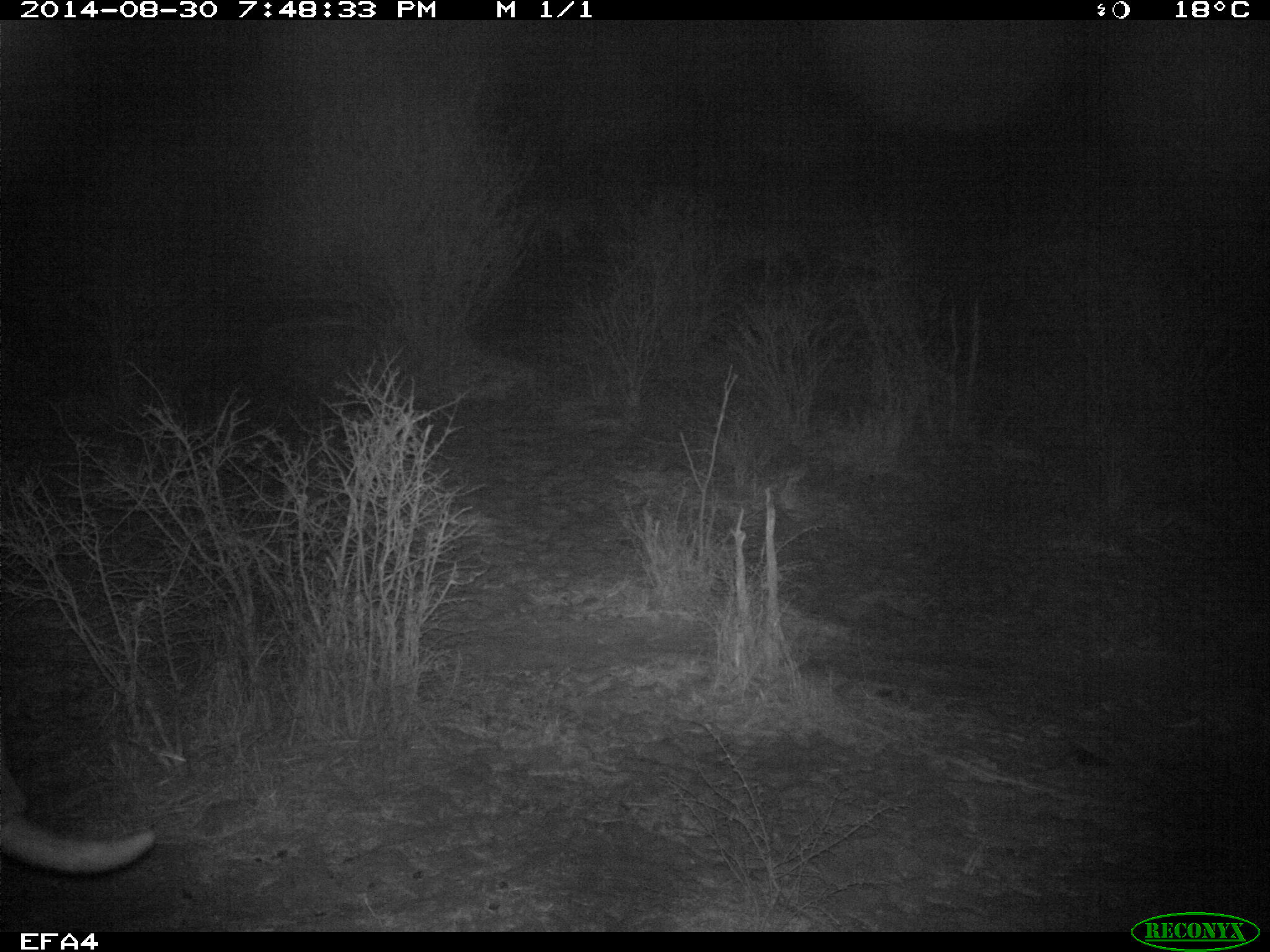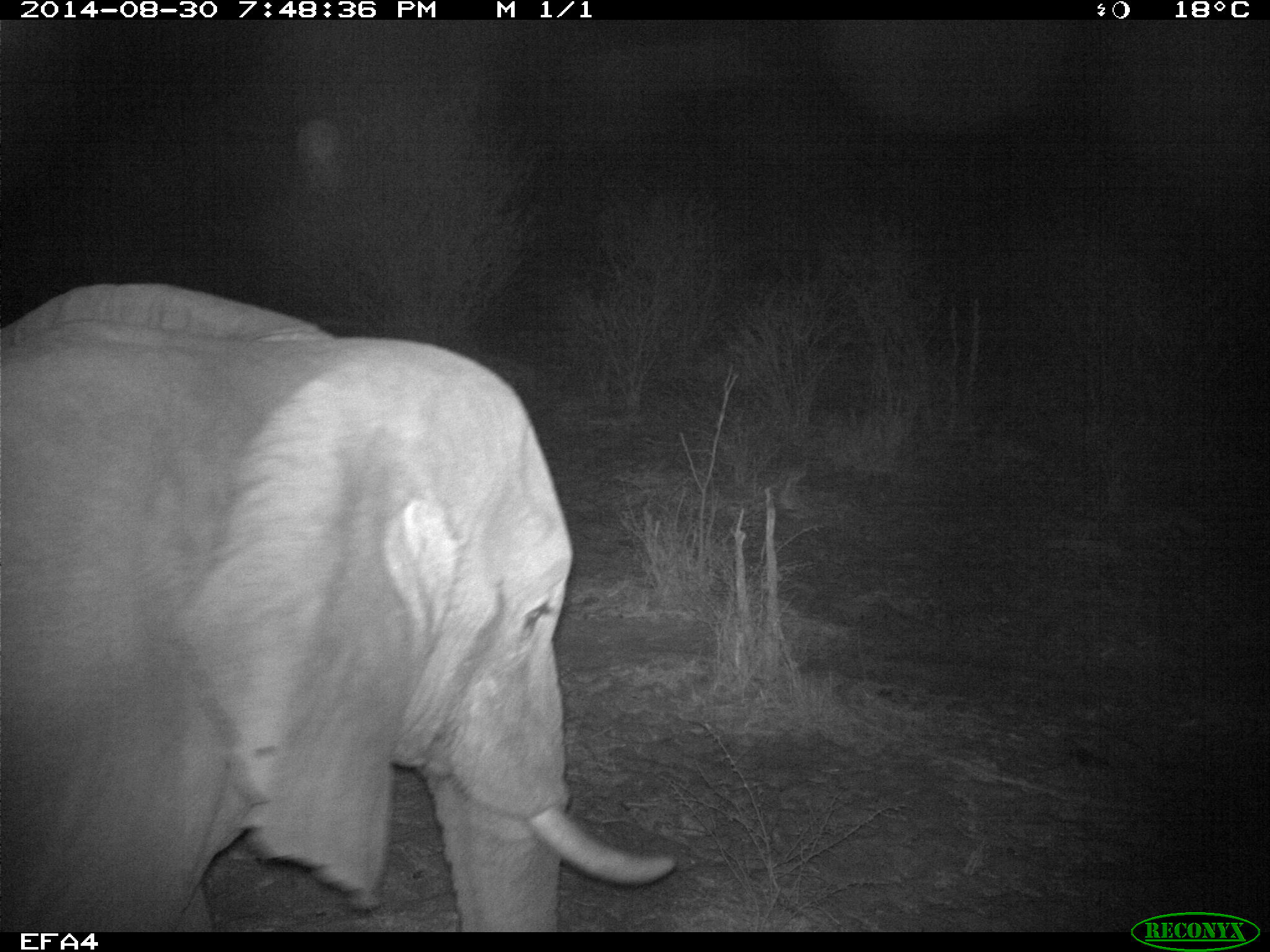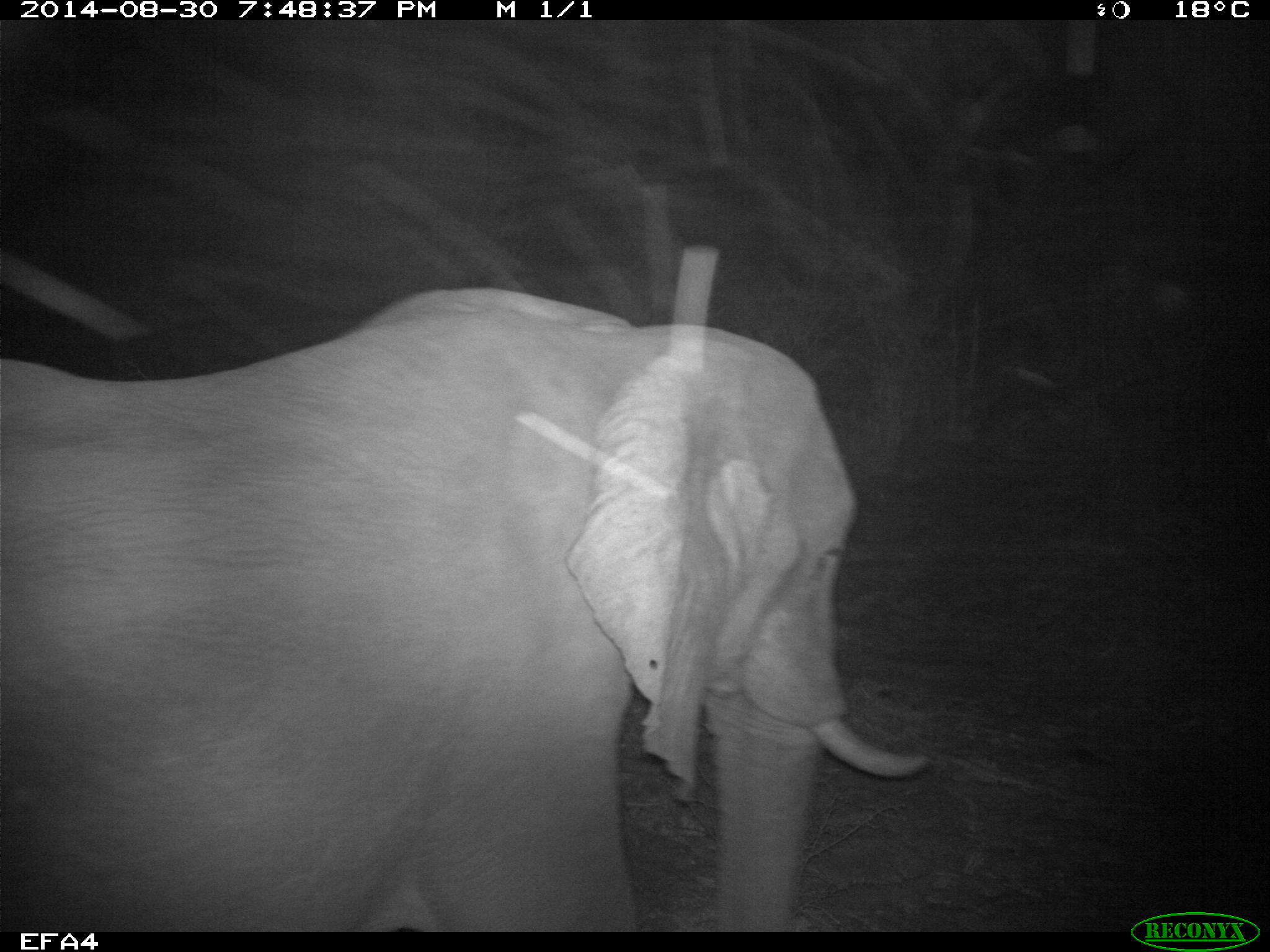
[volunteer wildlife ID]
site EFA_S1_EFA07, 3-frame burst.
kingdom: Animalia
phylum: Chordata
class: Mammalia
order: Proboscidea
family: Elephantidae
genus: Loxodonta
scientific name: Loxodonta africana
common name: african bush elephant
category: elephant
Elephant (african bush elephant) (Loxodonta africana), count 1. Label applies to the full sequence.